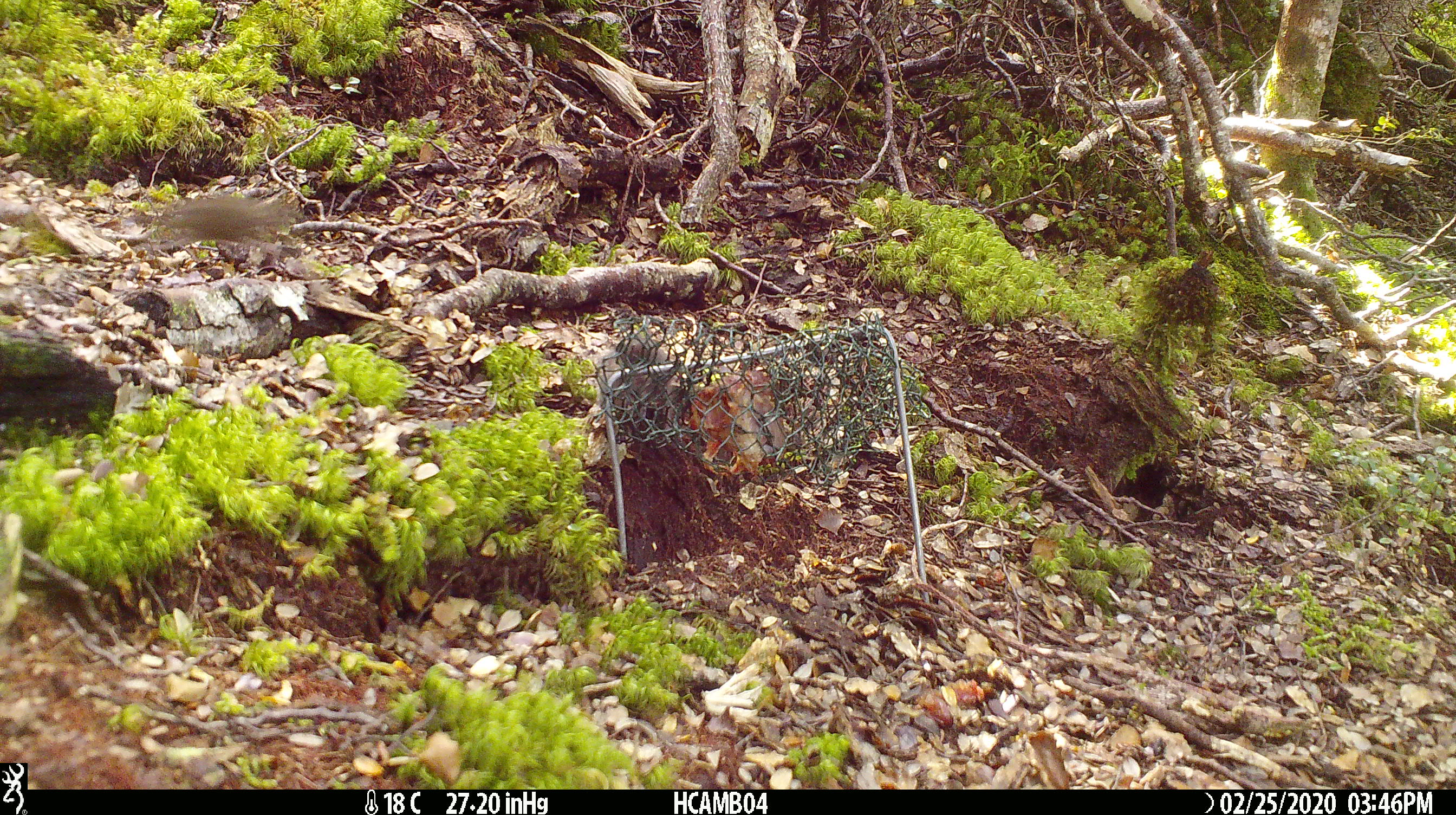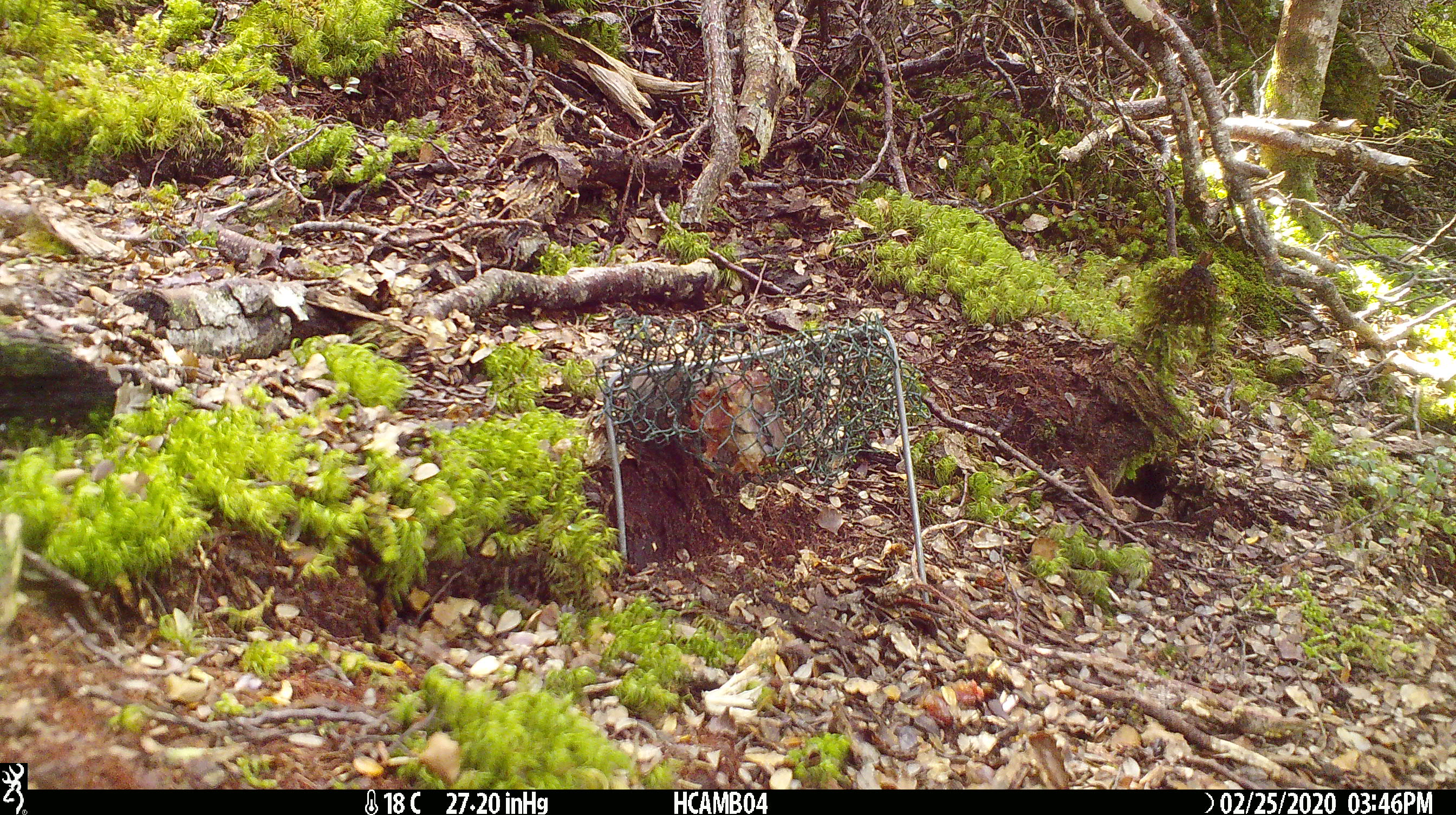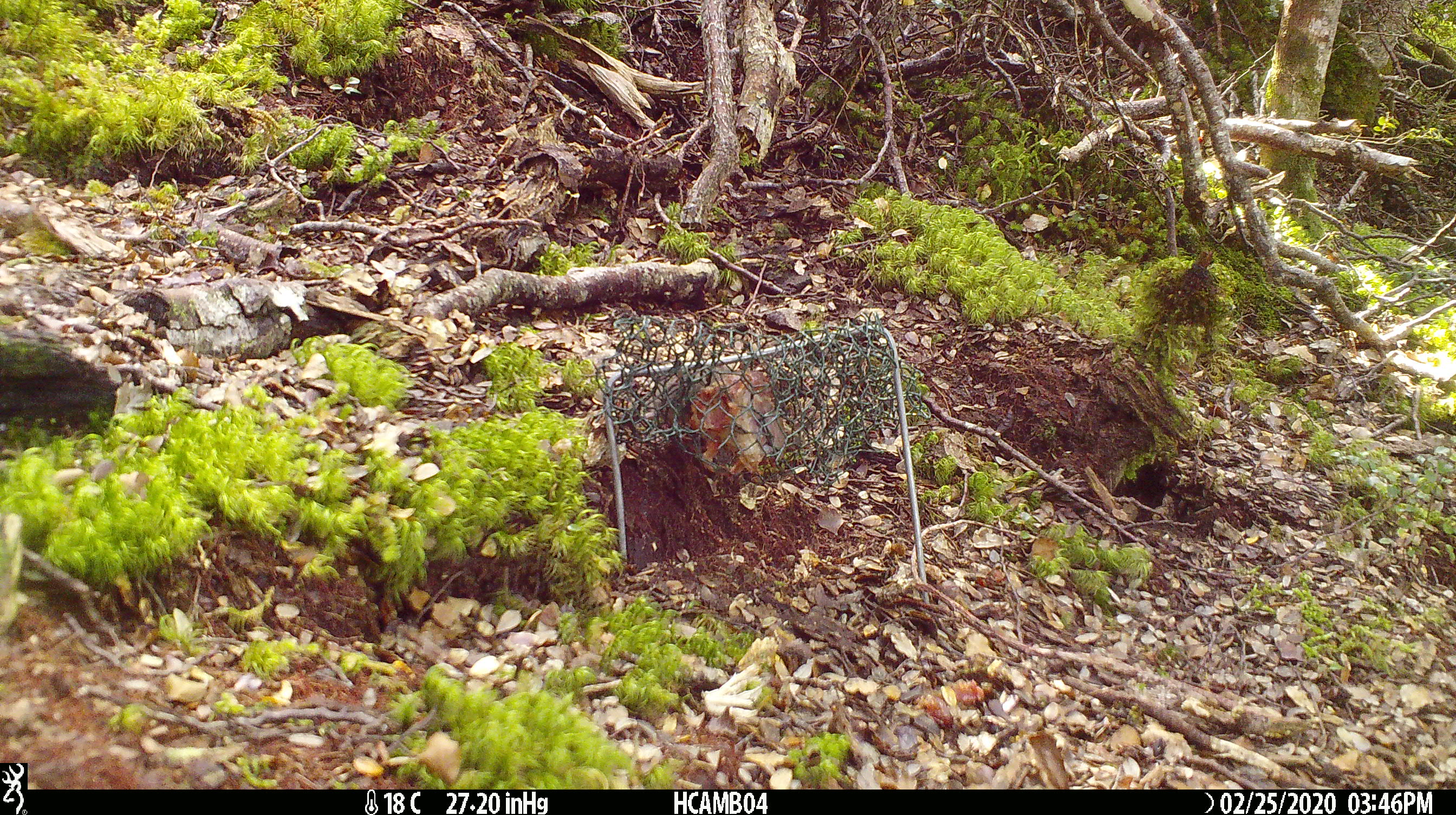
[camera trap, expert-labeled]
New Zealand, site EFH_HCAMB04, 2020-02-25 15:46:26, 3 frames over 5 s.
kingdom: Animalia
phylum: Chordata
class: Mammalia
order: Rodentia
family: Muridae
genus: Mus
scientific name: Mus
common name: mouse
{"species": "mouse (Mus)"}